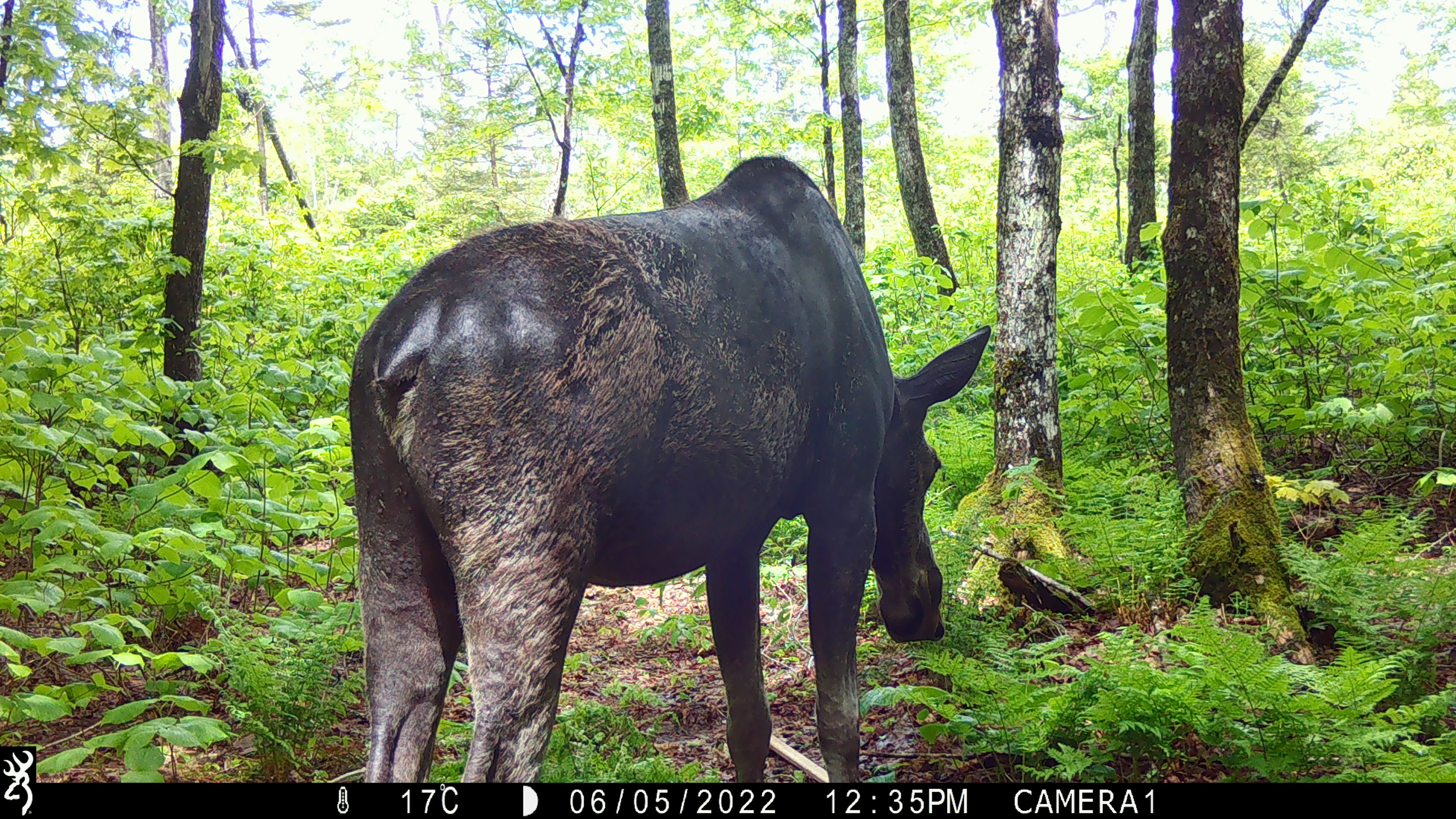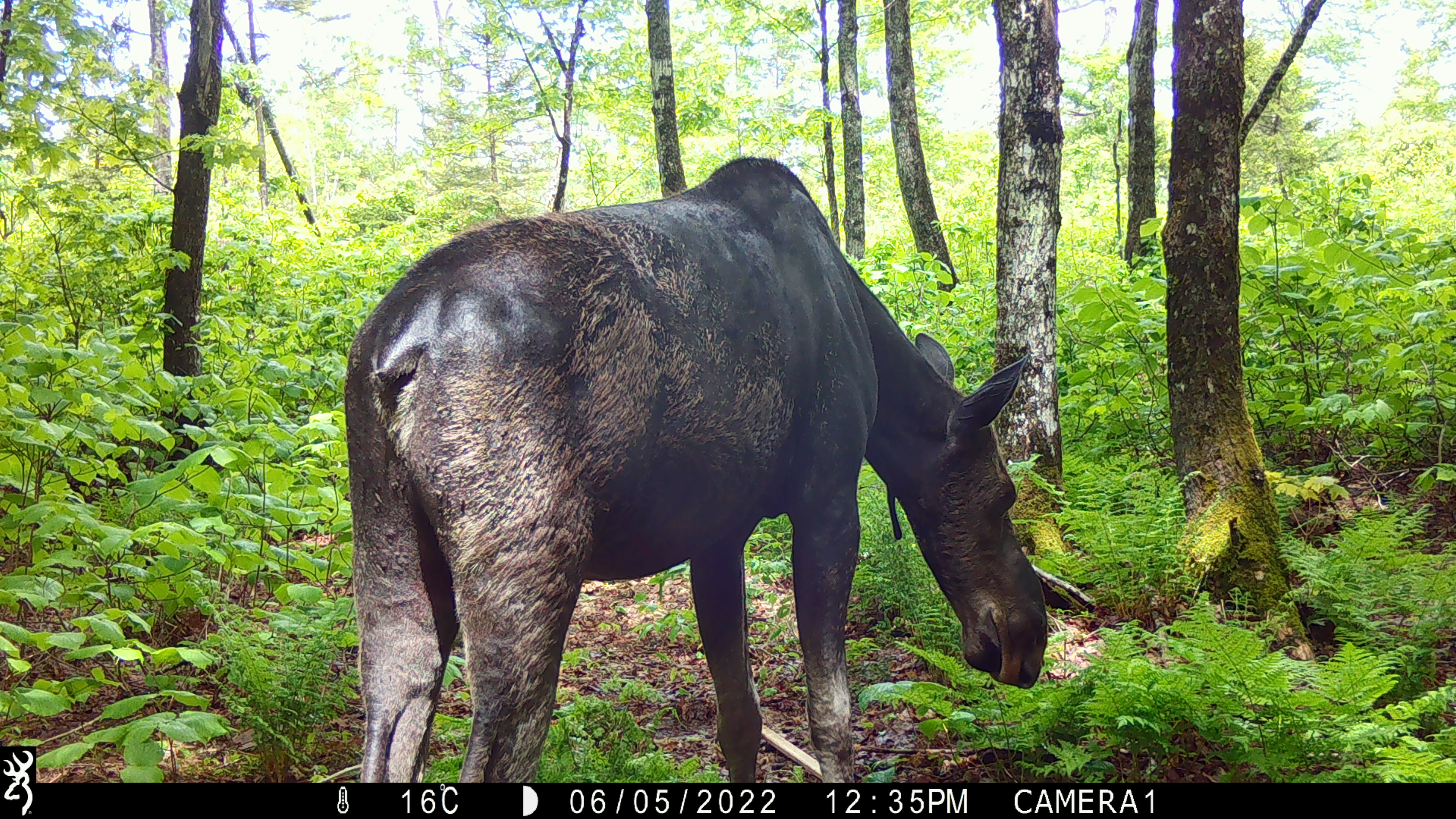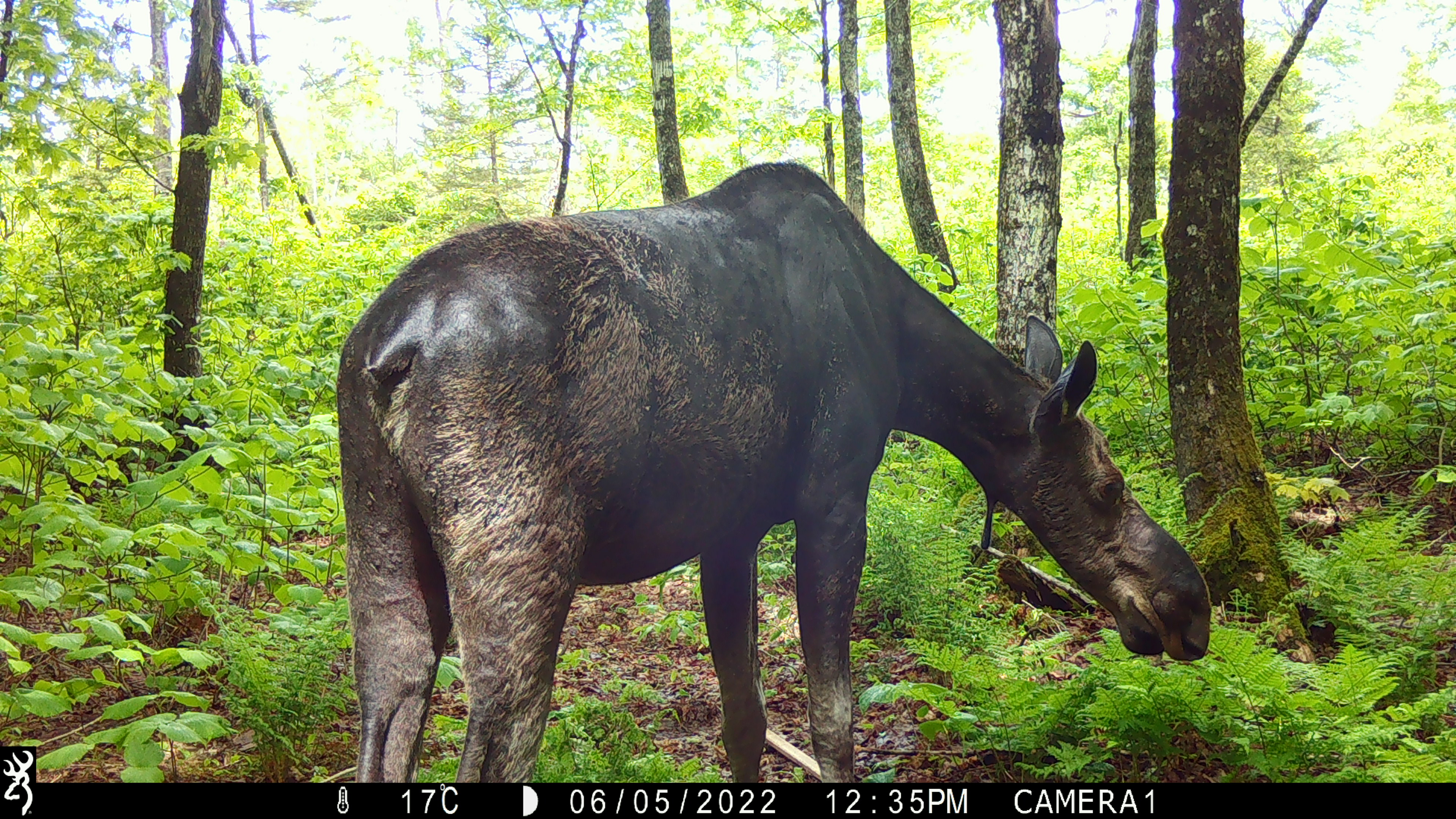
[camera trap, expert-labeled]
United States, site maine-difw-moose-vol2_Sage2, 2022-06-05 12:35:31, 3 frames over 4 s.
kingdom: Animalia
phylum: Chordata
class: Mammalia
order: Artiodactyla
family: Cervidae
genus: Alces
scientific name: Alces alces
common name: moose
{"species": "moose (Alces alces)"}